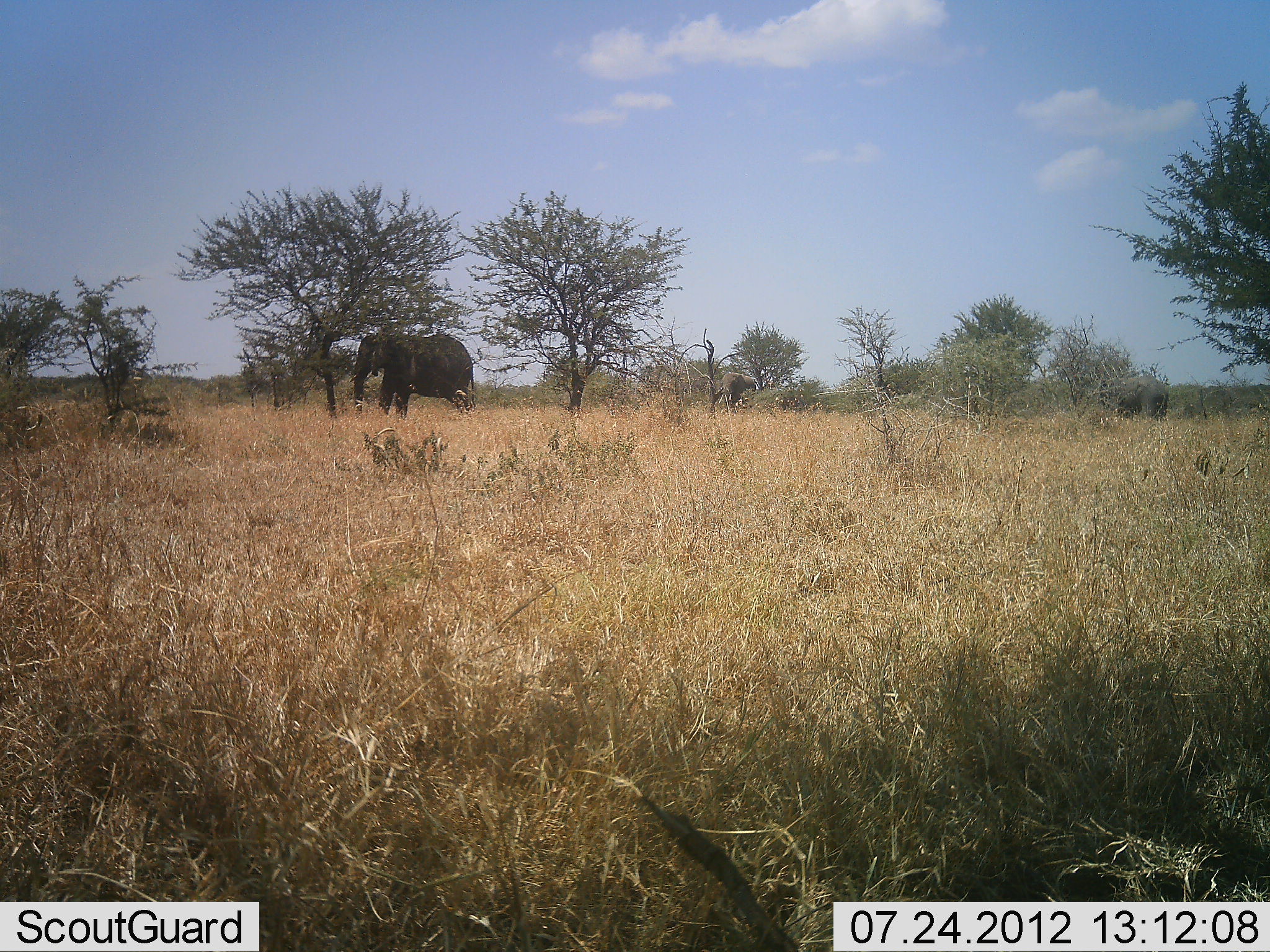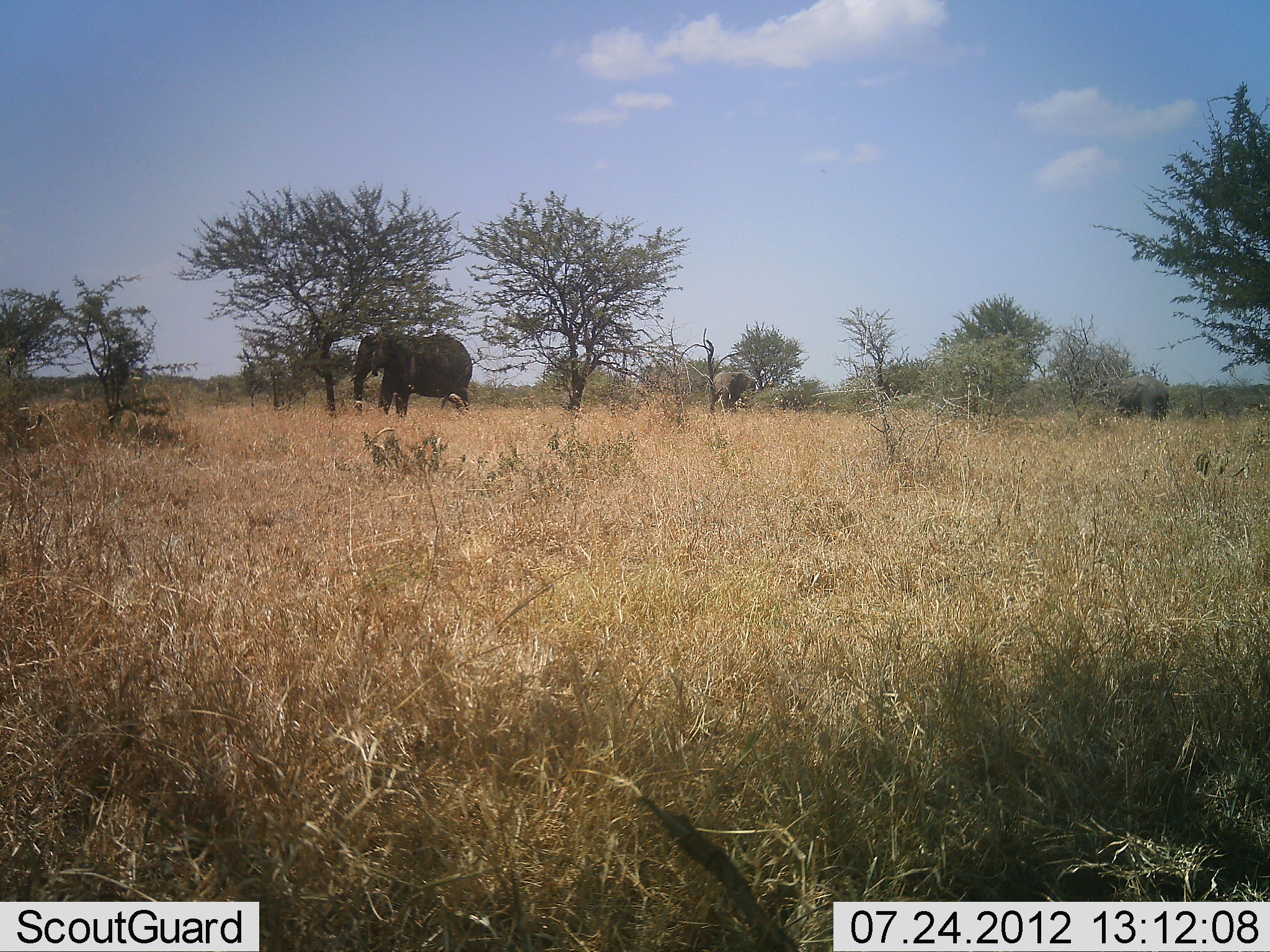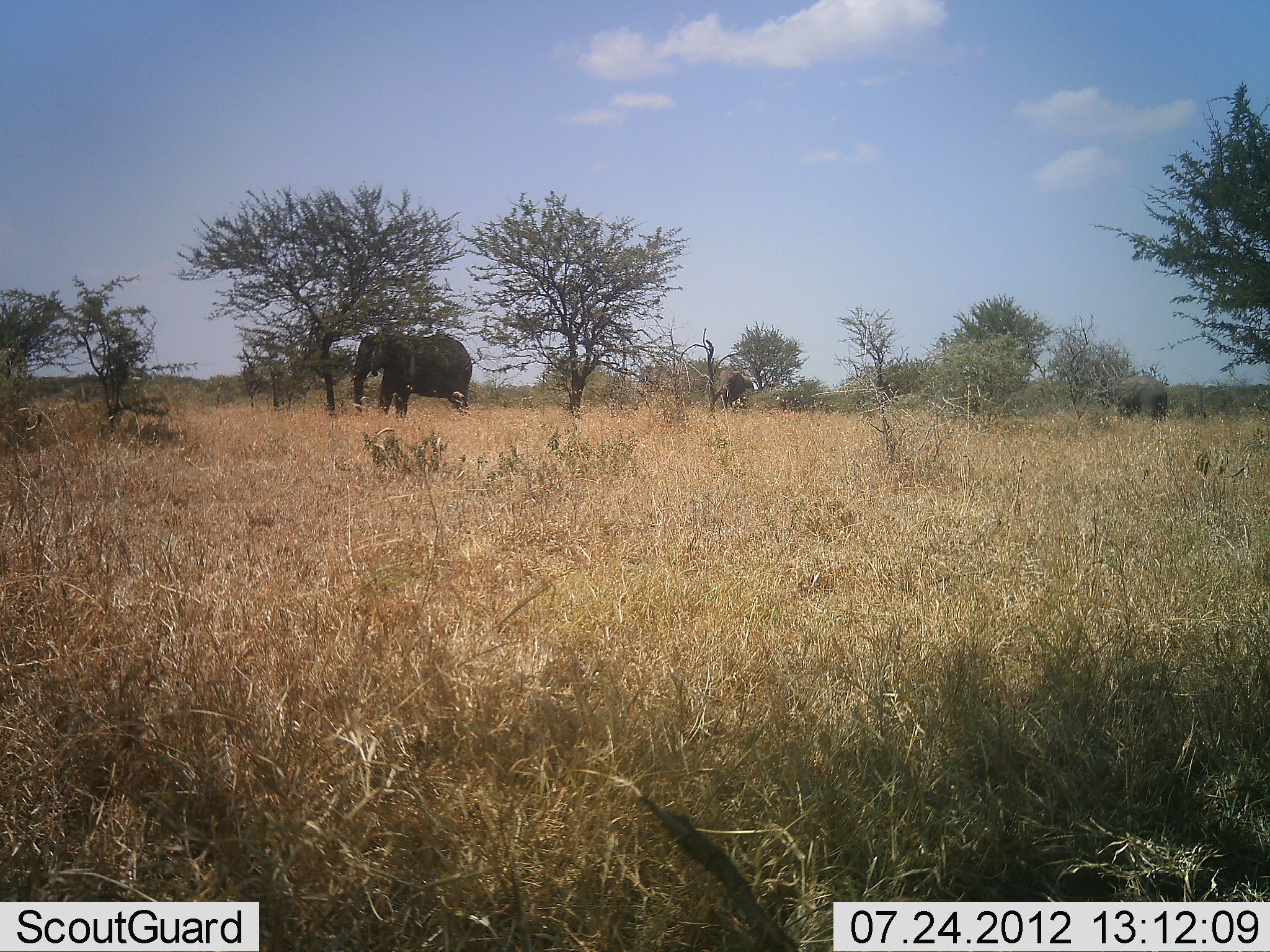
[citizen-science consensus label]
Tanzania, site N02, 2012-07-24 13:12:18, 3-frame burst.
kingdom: Animalia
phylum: Chordata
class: Mammalia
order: Proboscidea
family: Elephantidae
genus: Loxodonta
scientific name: Loxodonta africana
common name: african bush elephant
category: elephant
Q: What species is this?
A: Elephant (african bush elephant) (Loxodonta africana).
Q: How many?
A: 2.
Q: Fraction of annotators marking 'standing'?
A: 91%.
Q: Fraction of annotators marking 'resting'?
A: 0%.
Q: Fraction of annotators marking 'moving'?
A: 18%.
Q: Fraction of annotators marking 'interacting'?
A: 0%.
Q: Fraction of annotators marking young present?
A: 0%.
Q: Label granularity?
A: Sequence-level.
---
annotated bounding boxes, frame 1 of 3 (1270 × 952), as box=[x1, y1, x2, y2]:
animal: box=[353, 333, 475, 419]; box=[1099, 375, 1170, 424]; box=[719, 372, 757, 413]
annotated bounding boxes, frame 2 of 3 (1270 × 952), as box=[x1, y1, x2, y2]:
animal: box=[353, 333, 475, 419]; box=[1099, 375, 1170, 424]; box=[709, 371, 757, 416]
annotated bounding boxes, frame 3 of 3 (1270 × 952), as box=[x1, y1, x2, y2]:
animal: box=[353, 333, 474, 419]; box=[1098, 376, 1169, 423]; box=[712, 372, 754, 413]